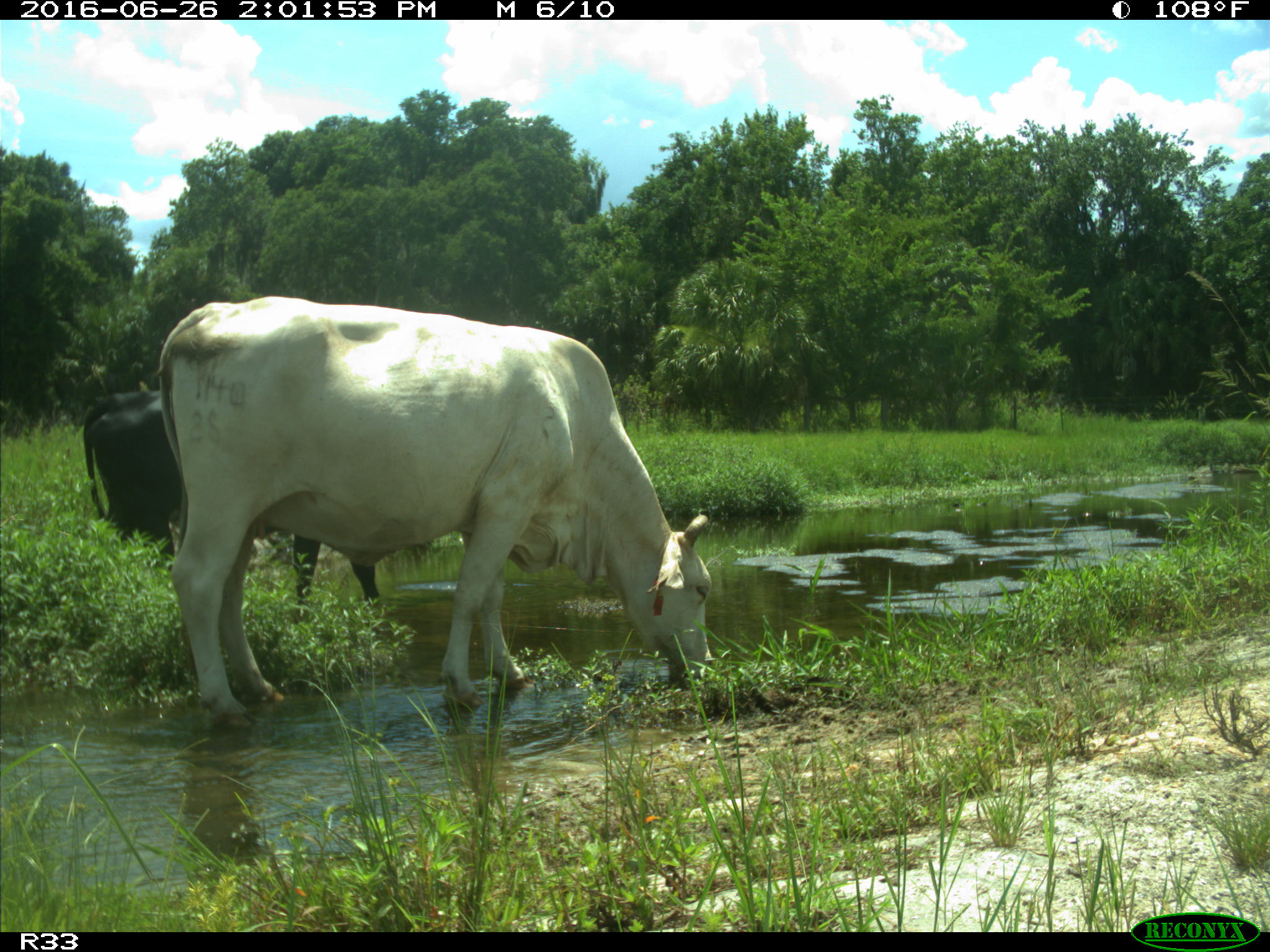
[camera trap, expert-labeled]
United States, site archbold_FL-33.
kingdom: Animalia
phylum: Chordata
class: Mammalia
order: Artiodactyla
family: Bovidae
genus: Bos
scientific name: Bos taurus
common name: domestic cow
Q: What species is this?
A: Bos taurus (domestic cow).